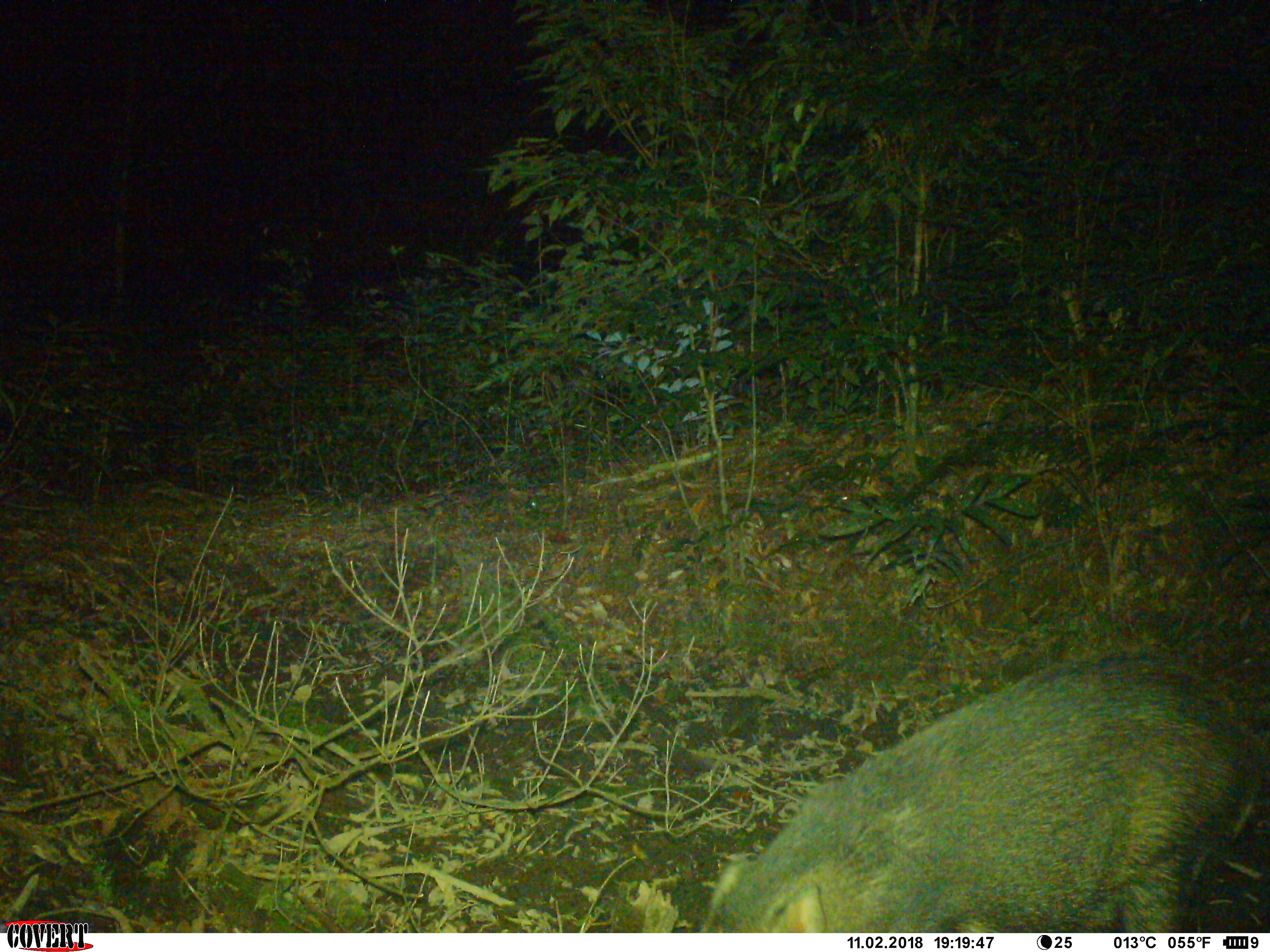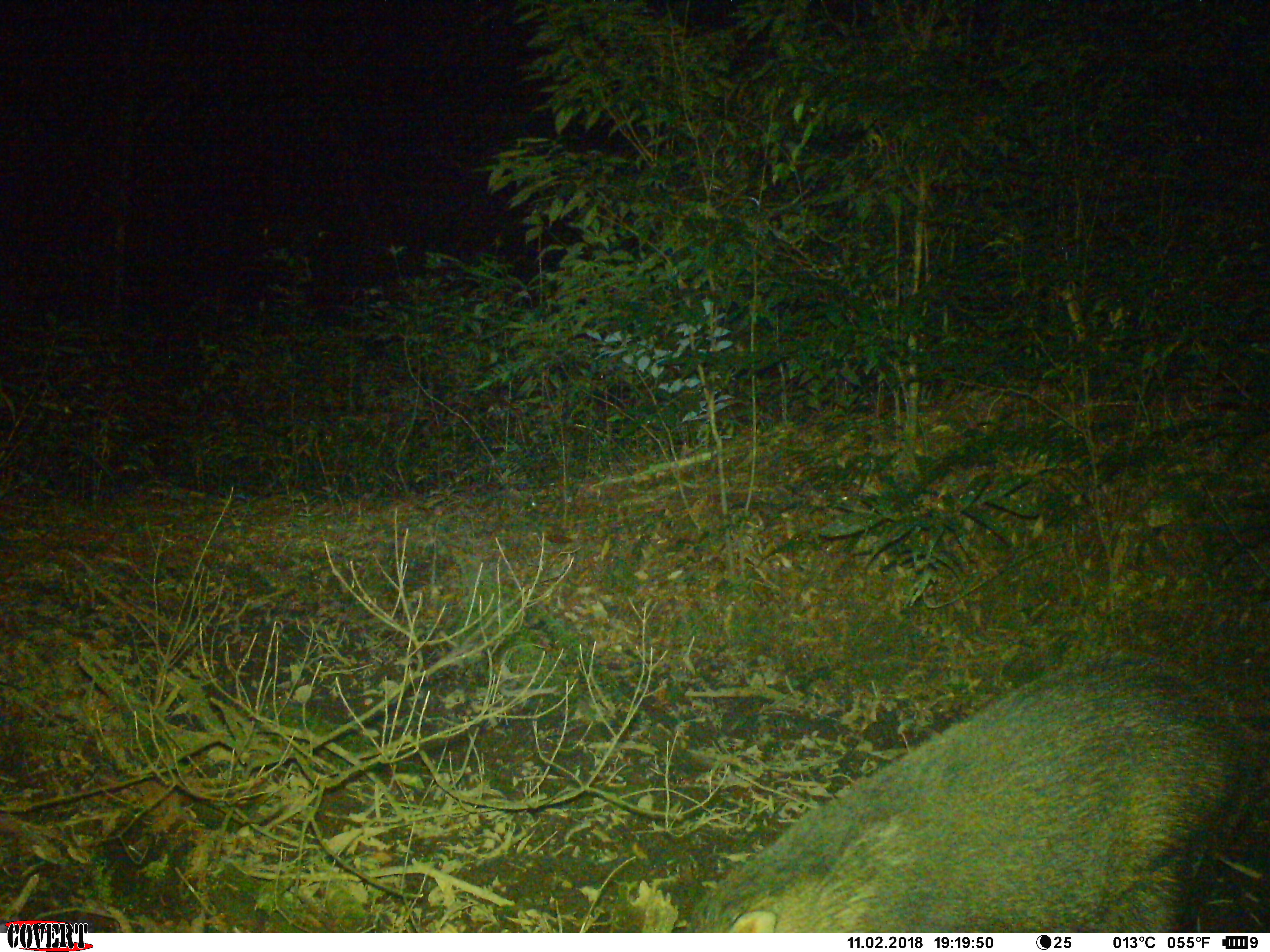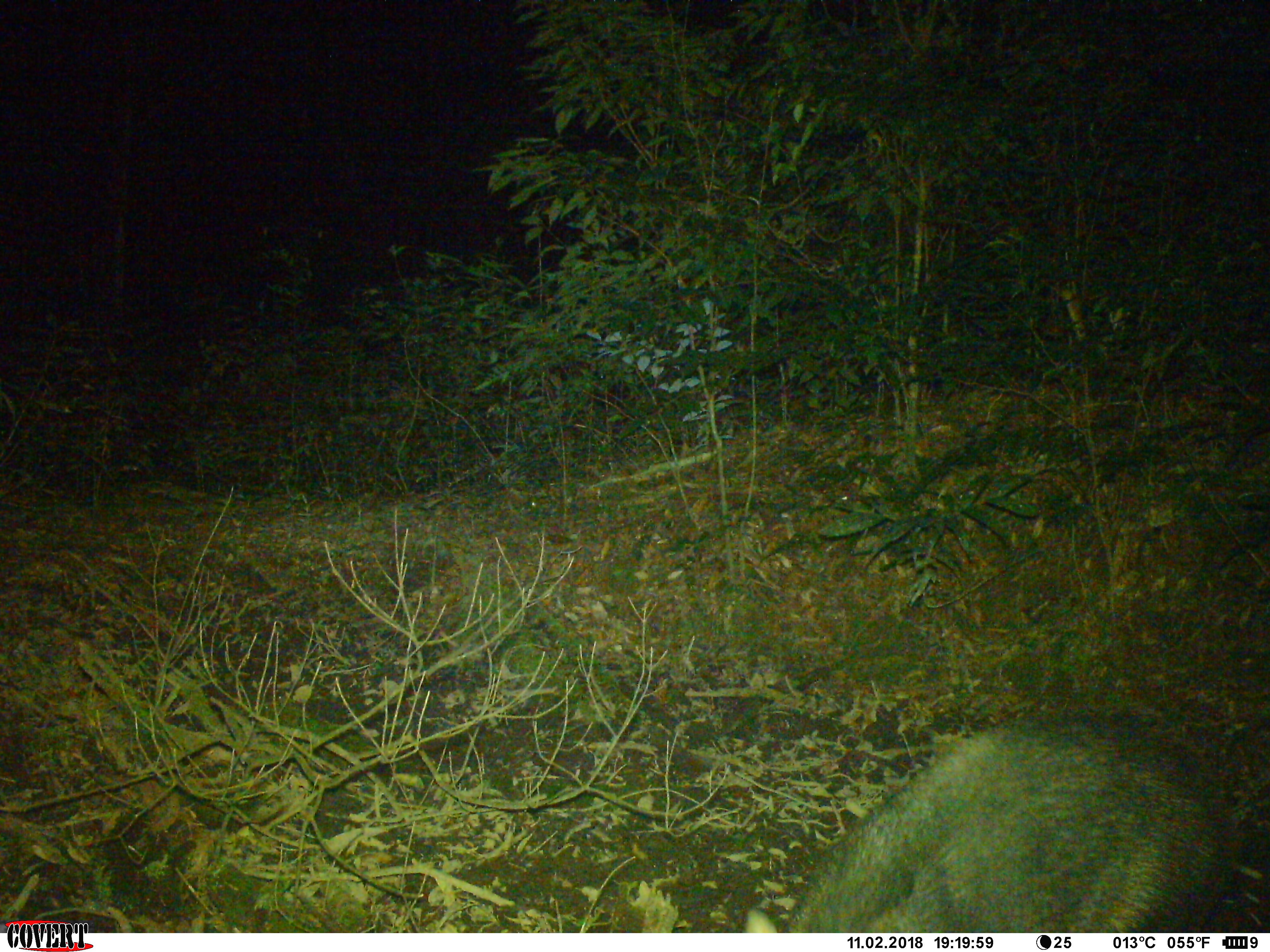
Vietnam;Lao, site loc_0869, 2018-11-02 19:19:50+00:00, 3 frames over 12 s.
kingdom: Animalia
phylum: Chordata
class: Mammalia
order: Artiodactyla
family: Suidae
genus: Sus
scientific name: Sus scrofa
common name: eurasian wild pig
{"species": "eurasian wild pig (Sus scrofa)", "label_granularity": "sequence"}